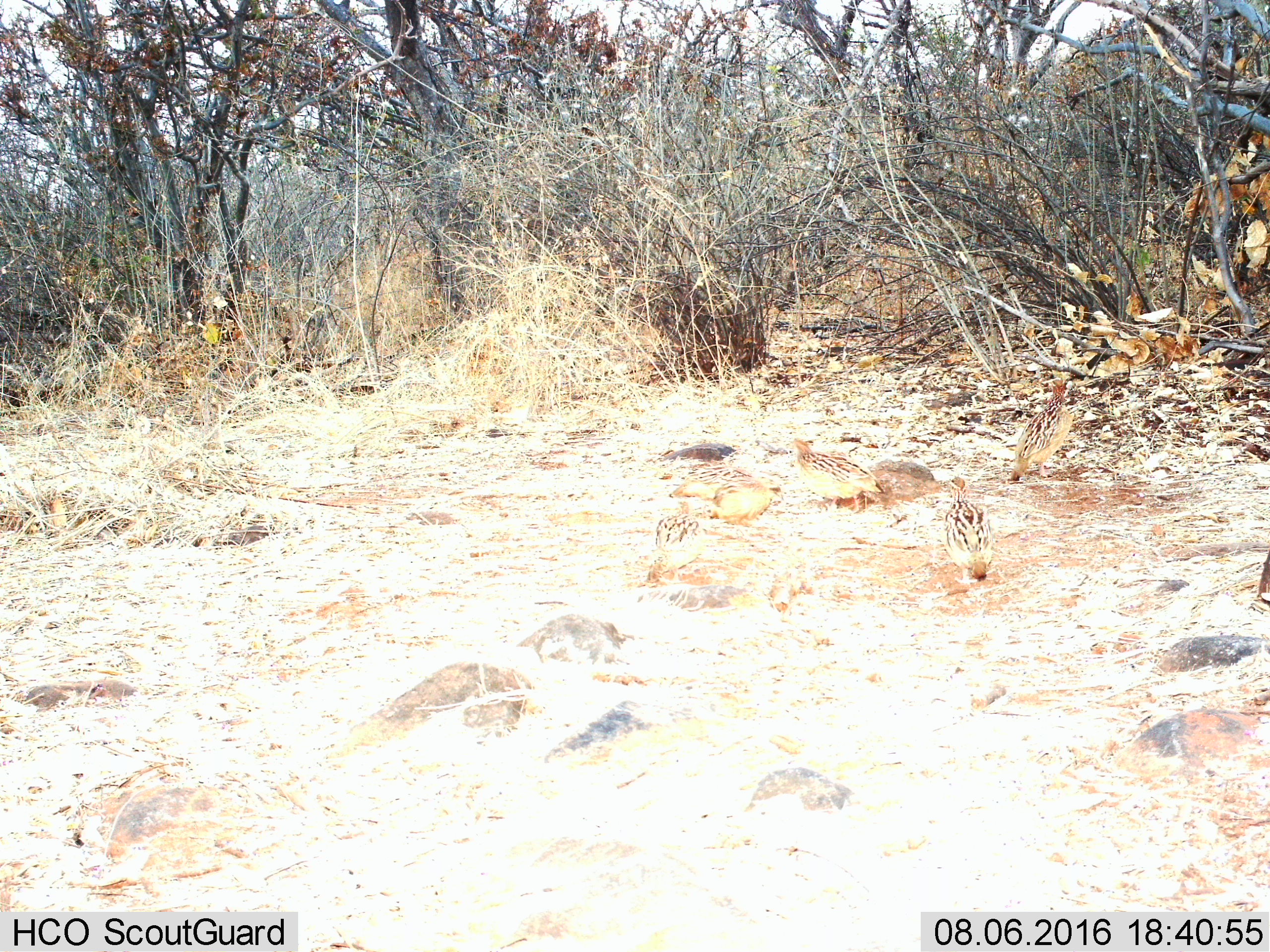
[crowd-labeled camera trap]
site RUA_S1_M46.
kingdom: Animalia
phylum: Chordata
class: Aves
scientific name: Aves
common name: bird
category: birdother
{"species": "birdother (bird) (Aves)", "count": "6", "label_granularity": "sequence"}